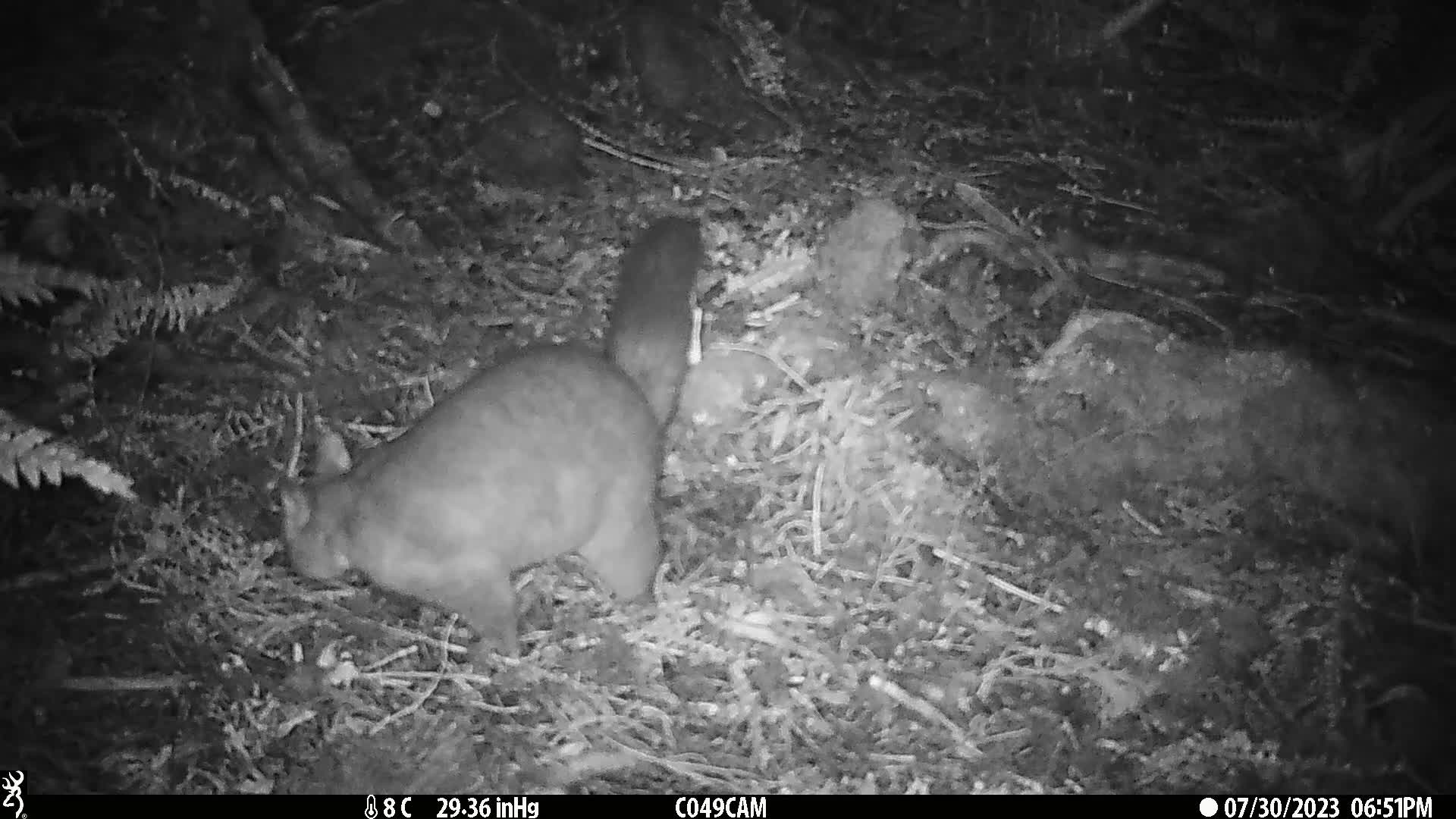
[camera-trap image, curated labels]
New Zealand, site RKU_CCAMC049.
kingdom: Animalia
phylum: Chordata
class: Mammalia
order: Diprotodontia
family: Phalangeridae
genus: Trichosurus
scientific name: Trichosurus vulpecula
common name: common brushtail possum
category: possum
Possum (common brushtail possum) (Trichosurus vulpecula).